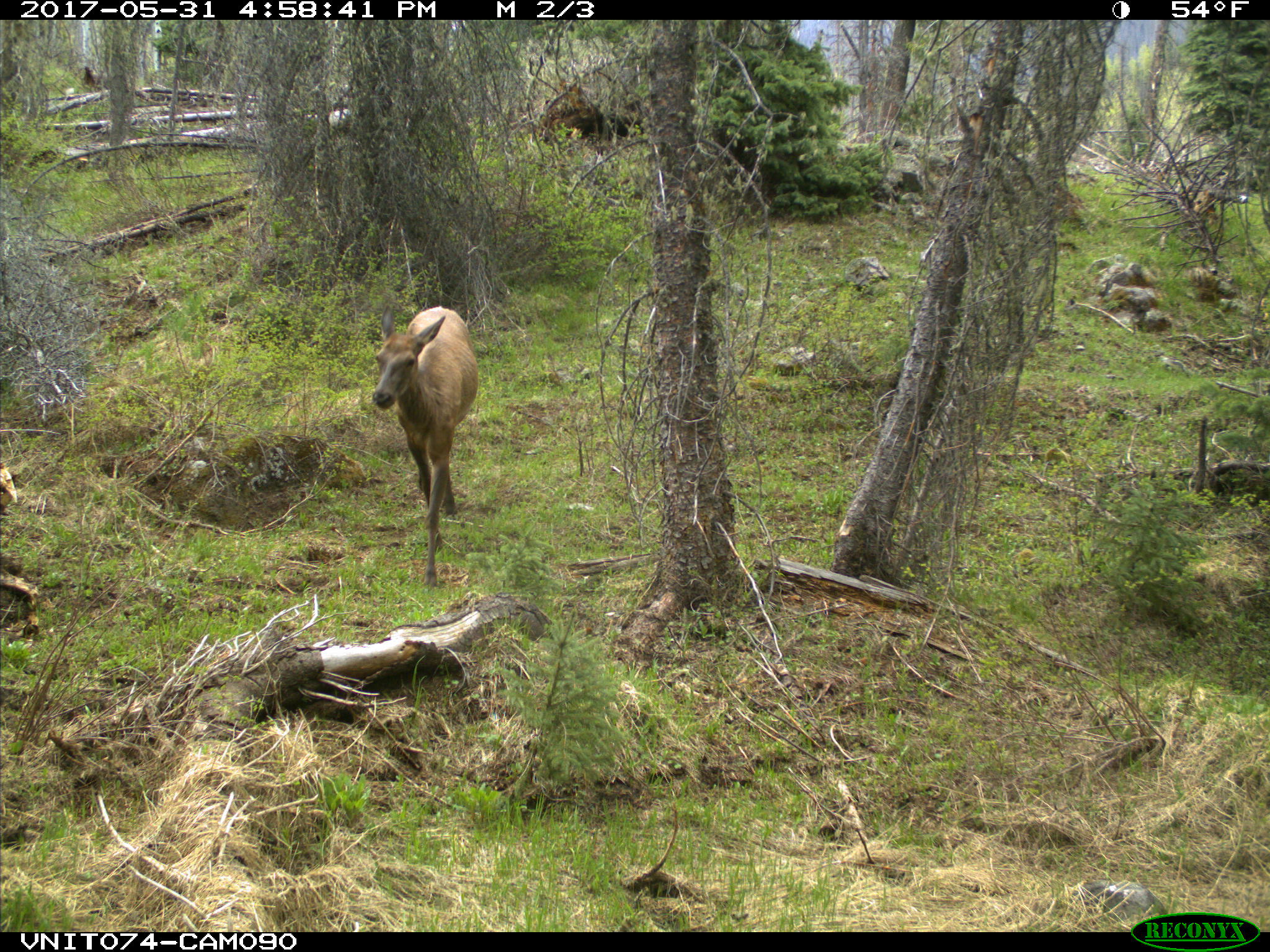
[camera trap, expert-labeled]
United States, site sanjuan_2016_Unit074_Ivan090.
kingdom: Animalia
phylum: Chordata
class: Mammalia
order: Artiodactyla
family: Cervidae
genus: Cervus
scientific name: Cervus elaphus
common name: red deer